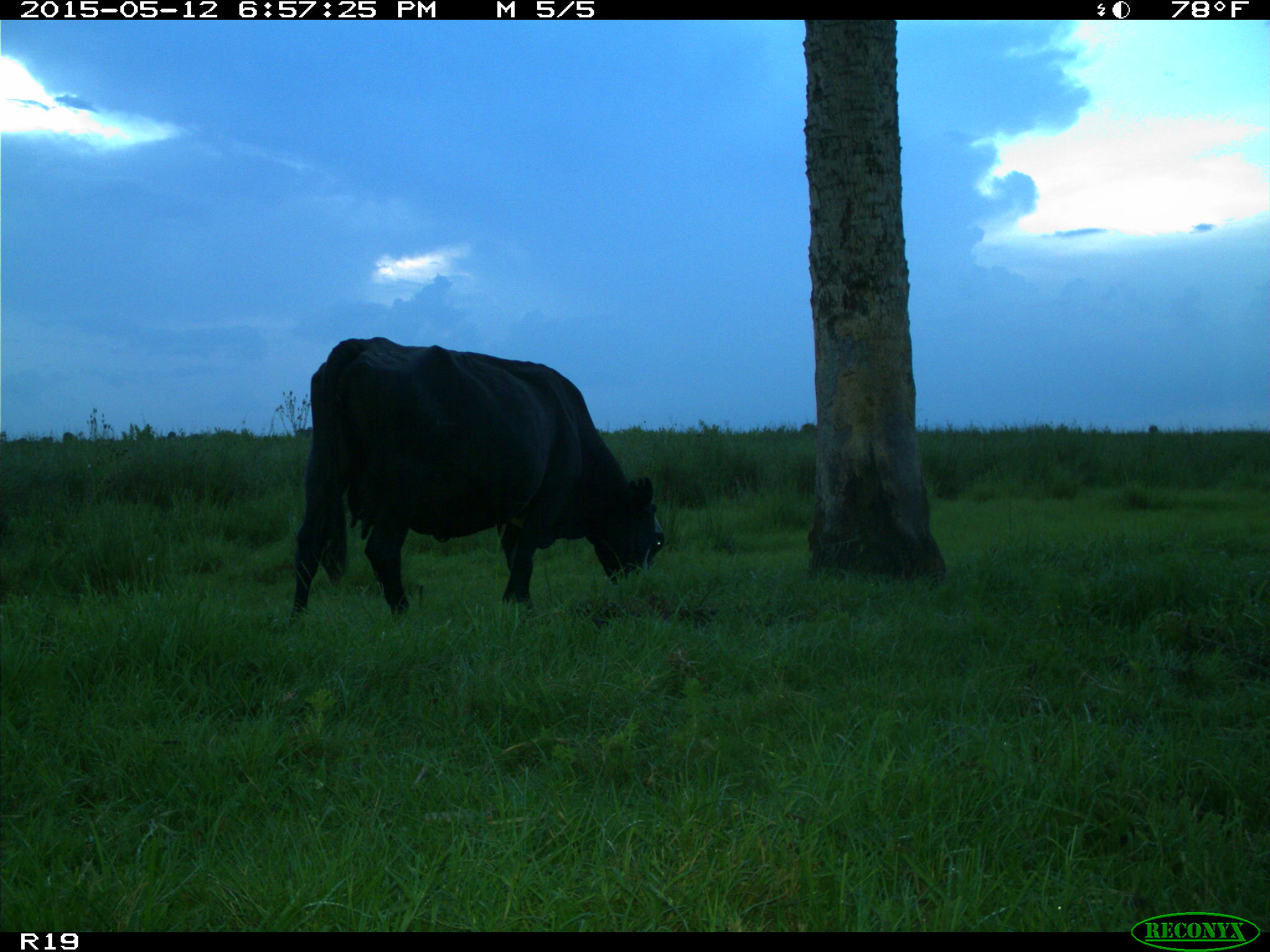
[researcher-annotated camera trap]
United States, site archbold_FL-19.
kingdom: Animalia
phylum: Chordata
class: Mammalia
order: Artiodactyla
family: Bovidae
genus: Bos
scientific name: Bos taurus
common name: domestic cow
Bos taurus (domestic cow).